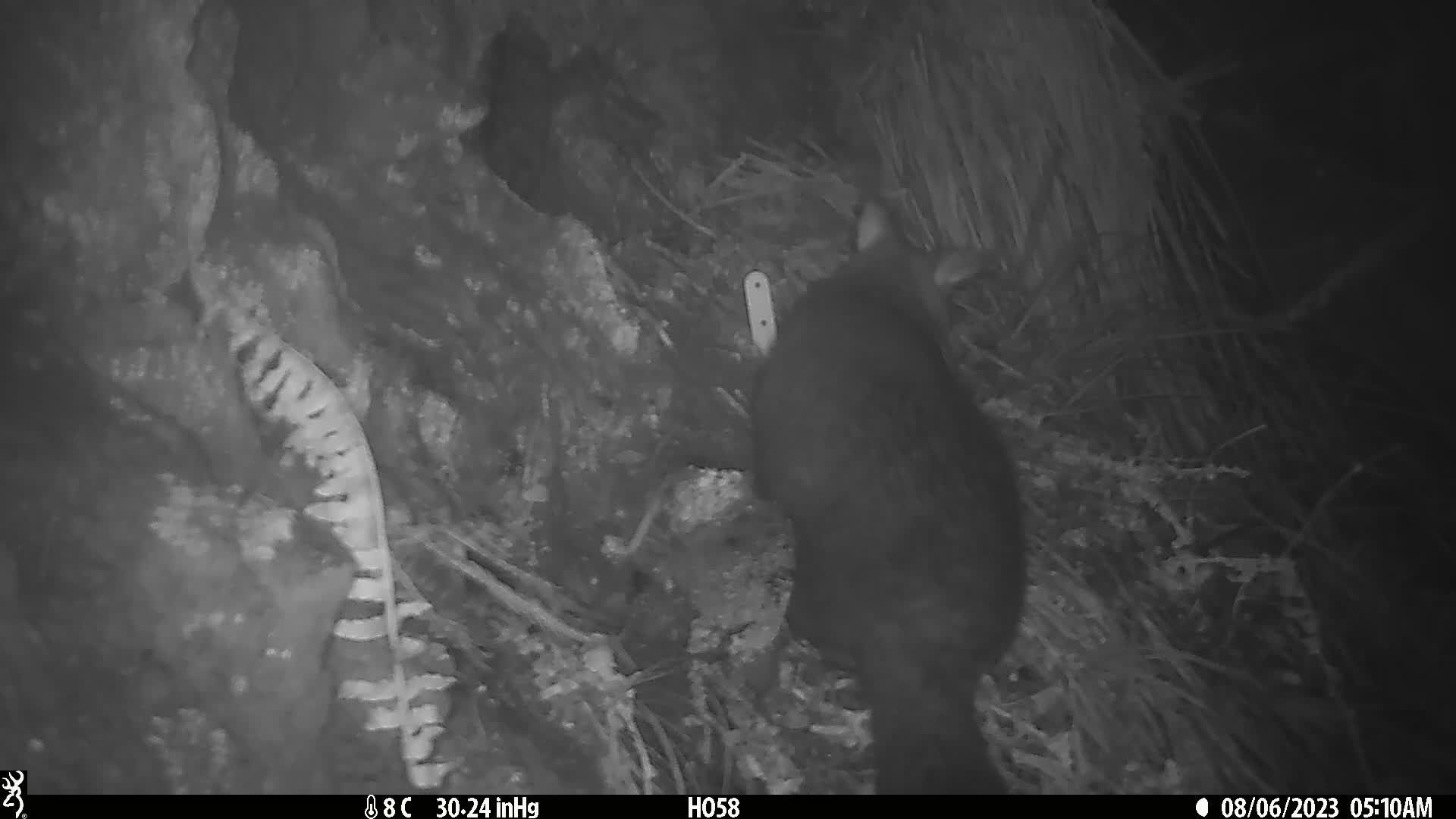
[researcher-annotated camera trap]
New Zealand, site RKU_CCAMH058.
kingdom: Animalia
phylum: Chordata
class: Mammalia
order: Diprotodontia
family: Phalangeridae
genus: Trichosurus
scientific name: Trichosurus vulpecula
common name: common brushtail possum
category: possum